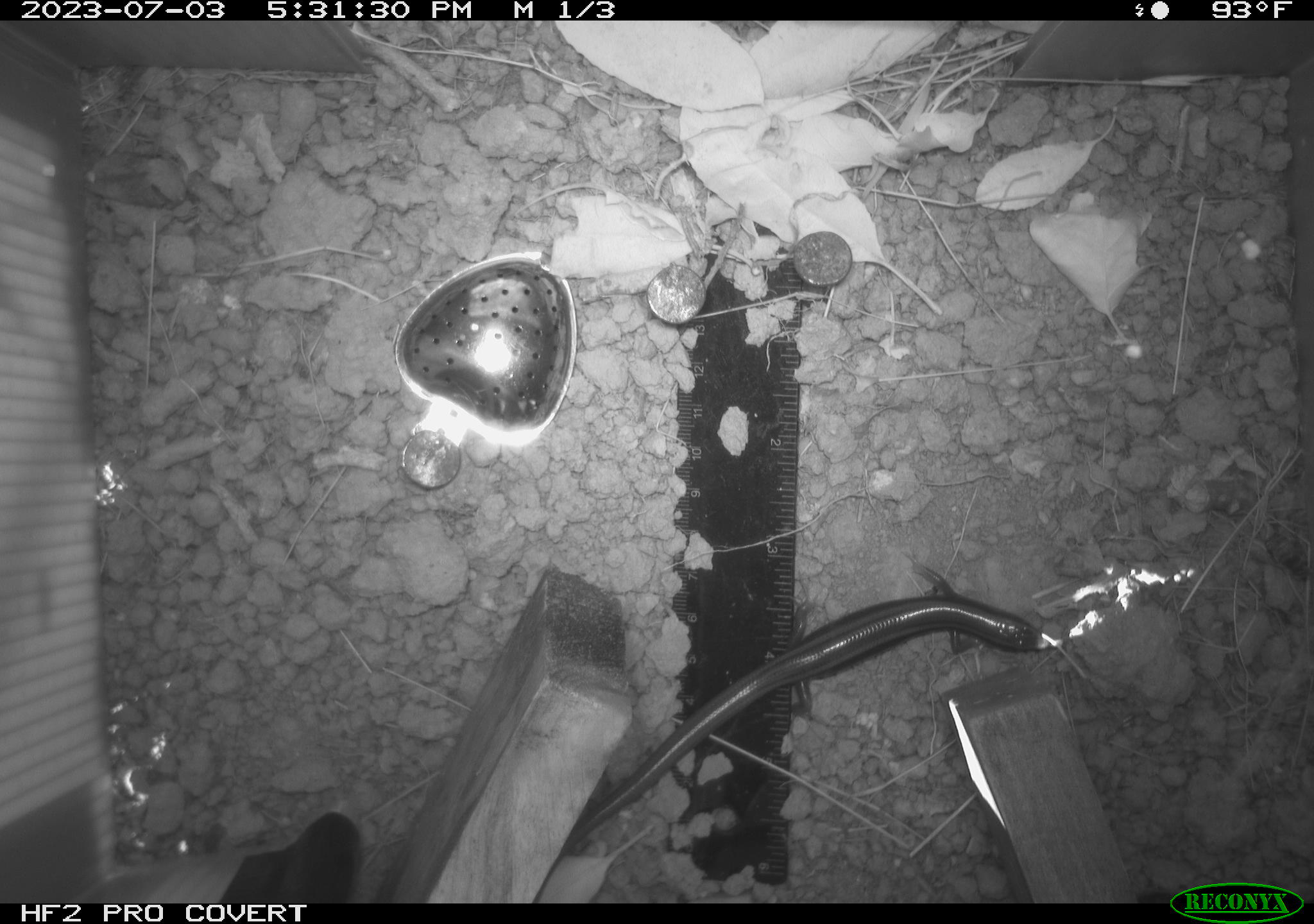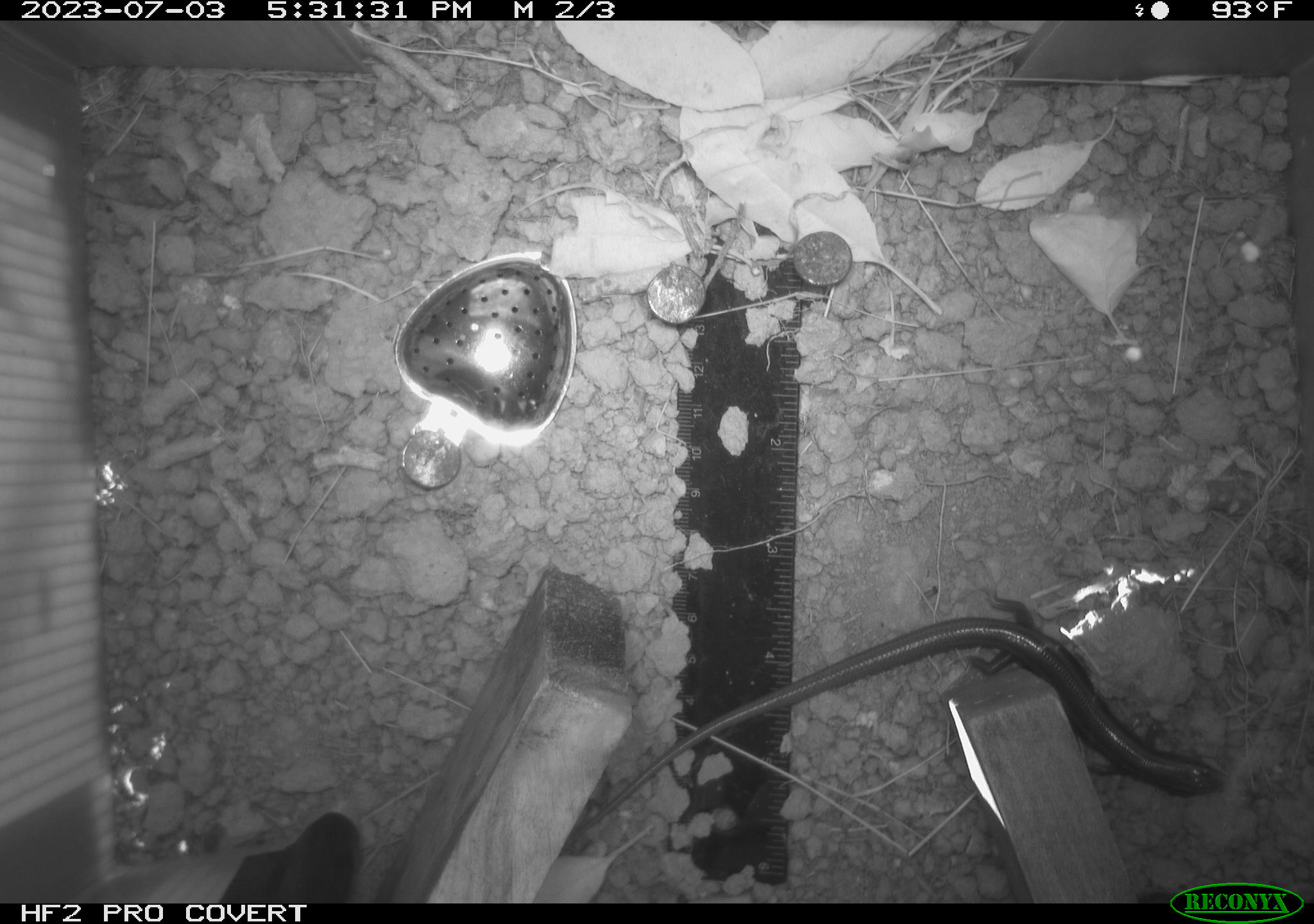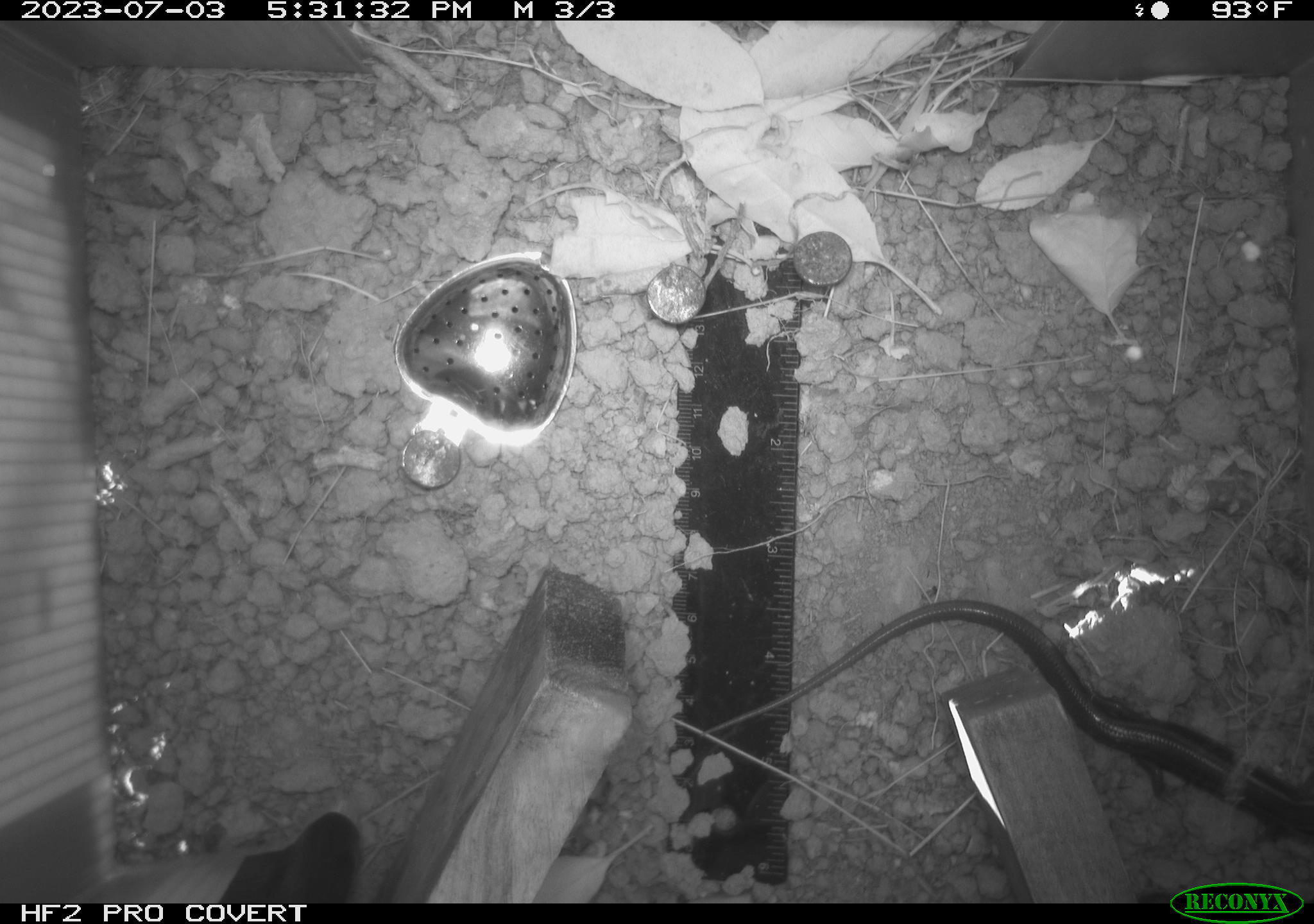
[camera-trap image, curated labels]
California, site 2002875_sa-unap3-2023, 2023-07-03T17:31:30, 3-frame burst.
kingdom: Animalia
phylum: Chordata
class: Reptilia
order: Squamata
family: Scincidae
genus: Plestiodon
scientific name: Plestiodon skiltonianus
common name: western skink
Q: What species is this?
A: Western skink (Plestiodon skiltonianus).